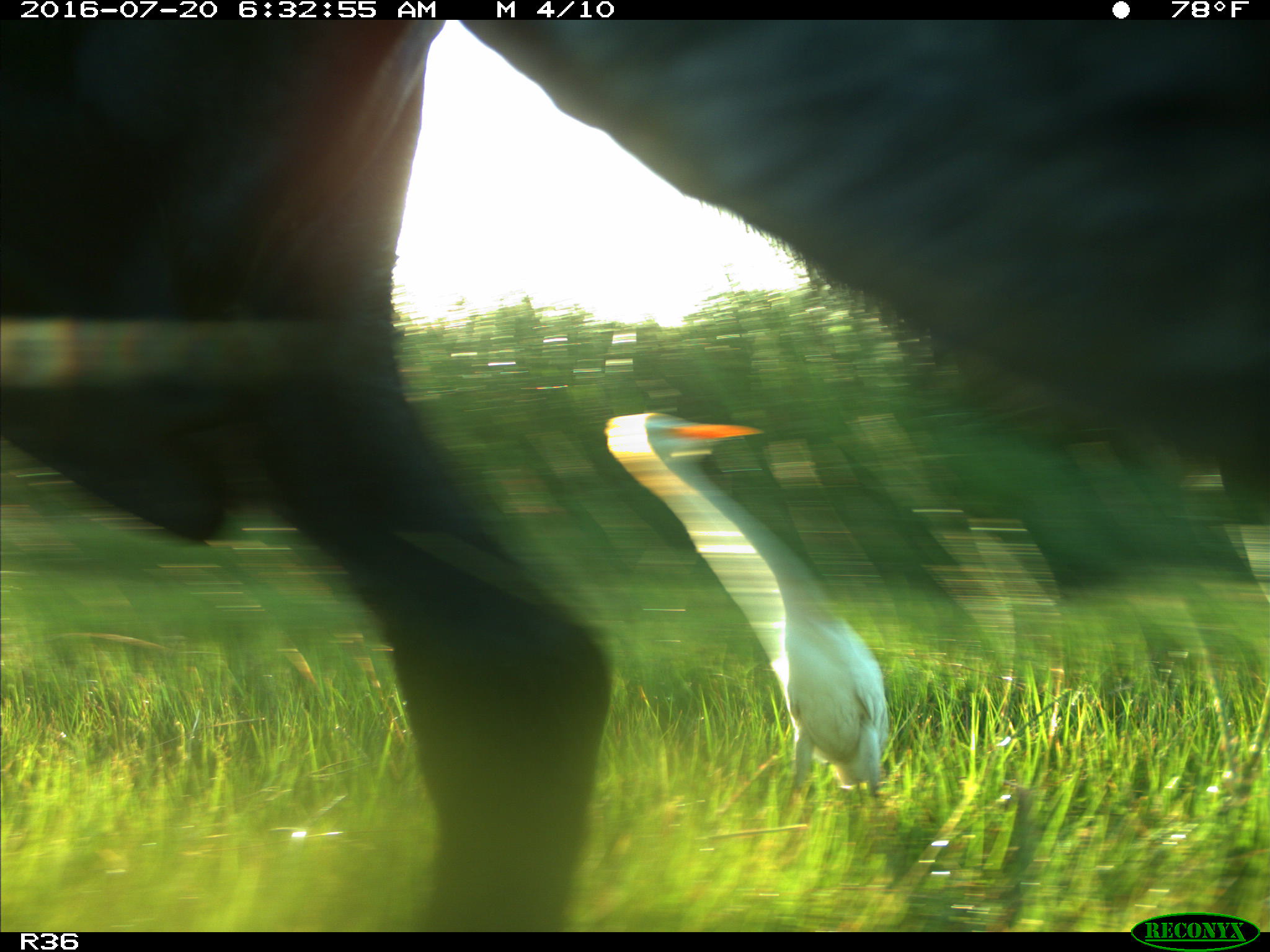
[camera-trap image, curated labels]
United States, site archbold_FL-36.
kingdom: Animalia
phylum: Chordata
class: Mammalia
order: Artiodactyla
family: Bovidae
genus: Bos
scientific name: Bos taurus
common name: domestic cow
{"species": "Bos taurus (domestic cow)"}